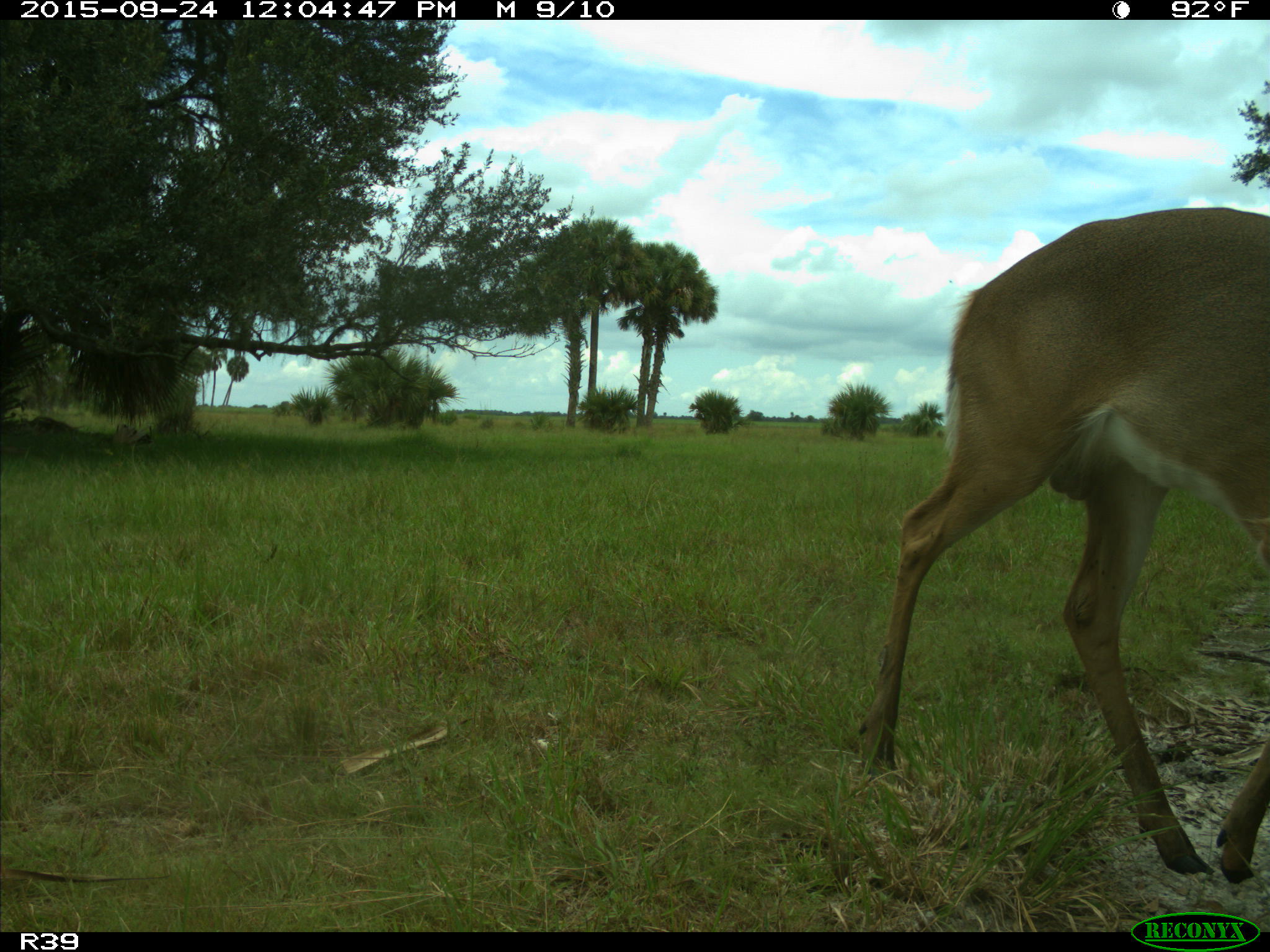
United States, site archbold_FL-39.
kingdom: Animalia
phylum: Chordata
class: Mammalia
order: Artiodactyla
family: Cervidae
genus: Odocoileus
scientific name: Odocoileus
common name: deer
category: unidentified deer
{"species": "unidentified deer (deer) (Odocoileus)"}